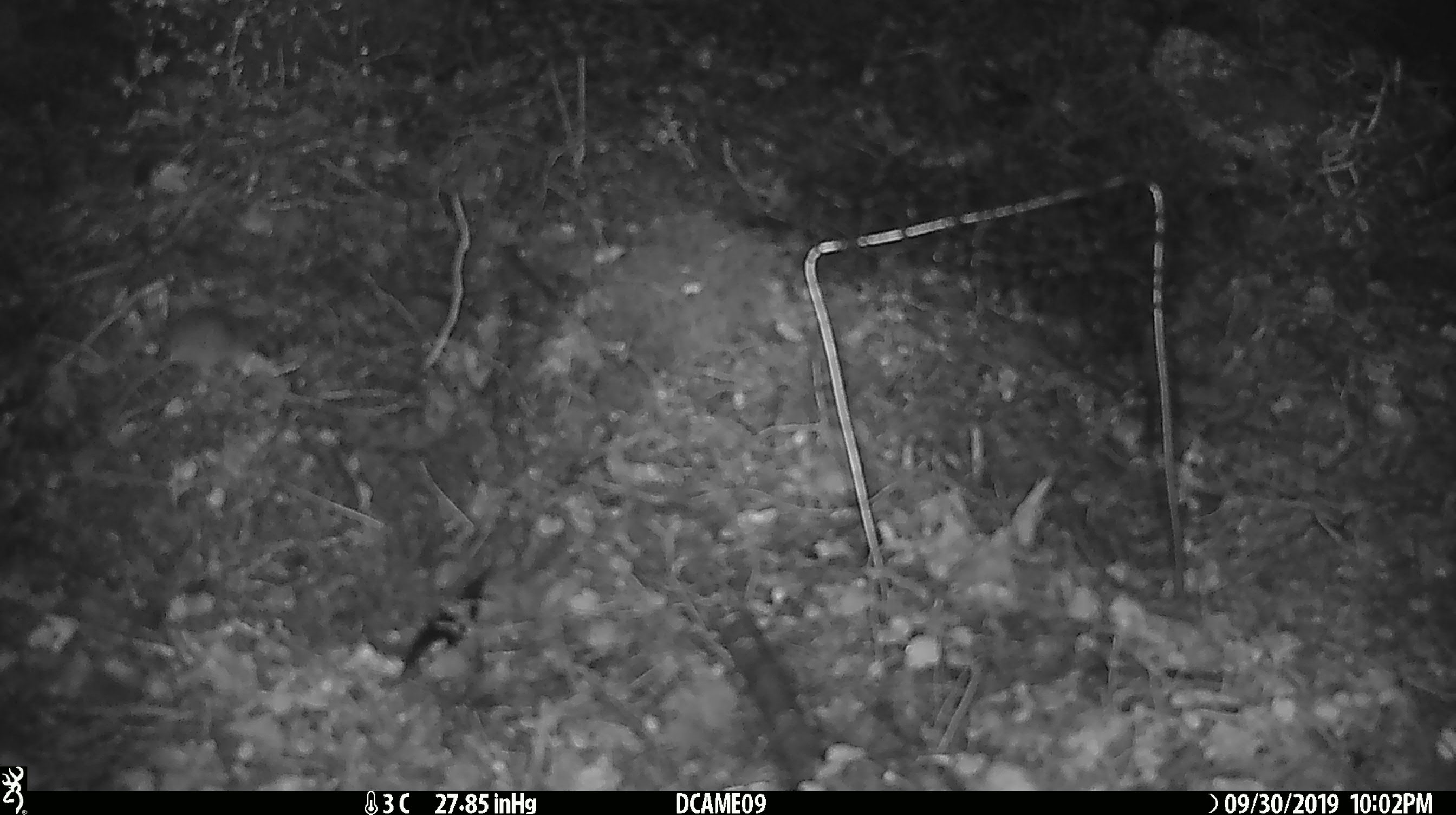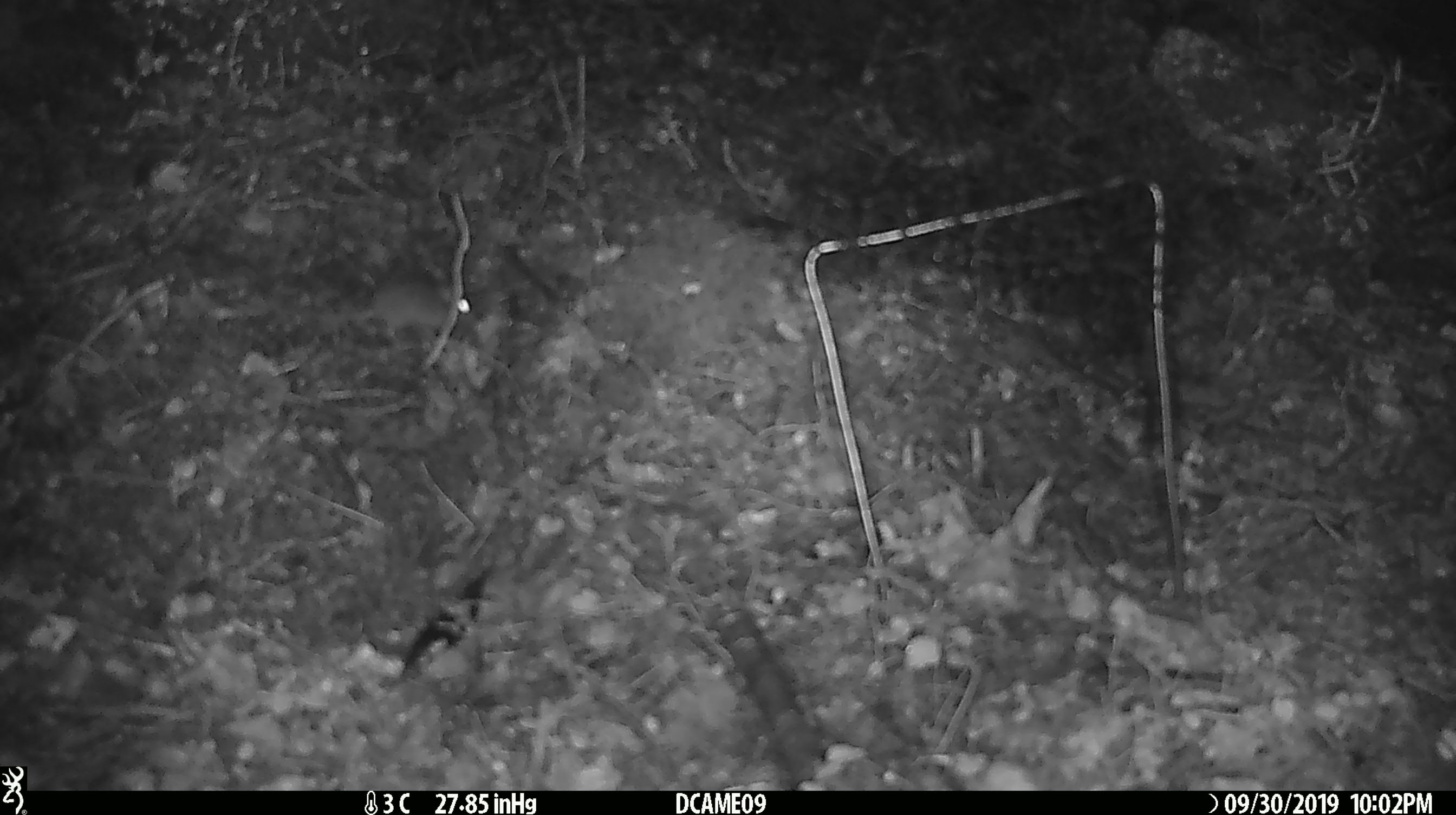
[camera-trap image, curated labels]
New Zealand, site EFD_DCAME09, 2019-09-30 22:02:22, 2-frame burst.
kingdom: Animalia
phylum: Chordata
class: Mammalia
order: Rodentia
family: Muridae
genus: Mus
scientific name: Mus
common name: mouse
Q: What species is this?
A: Mouse (Mus).